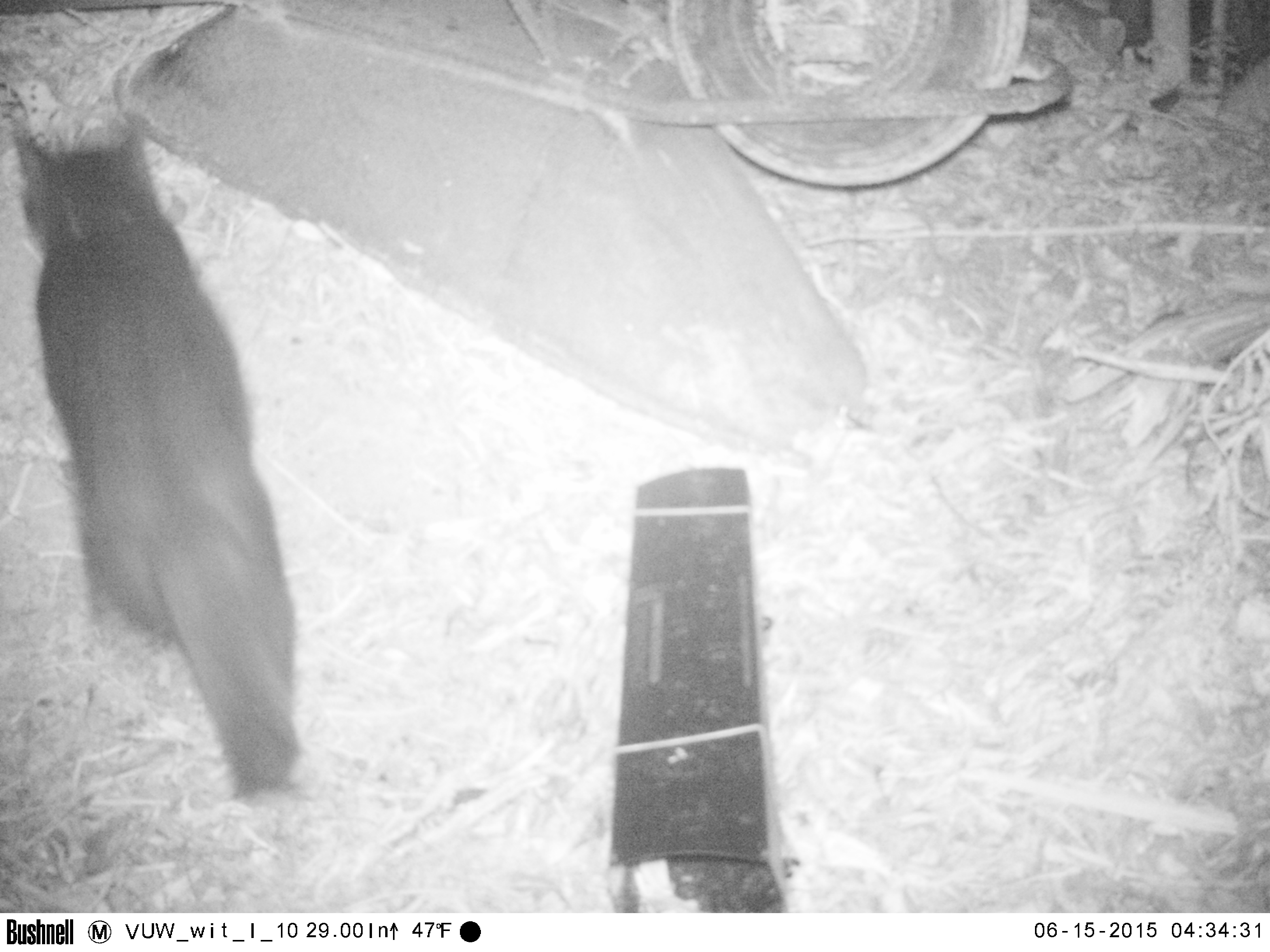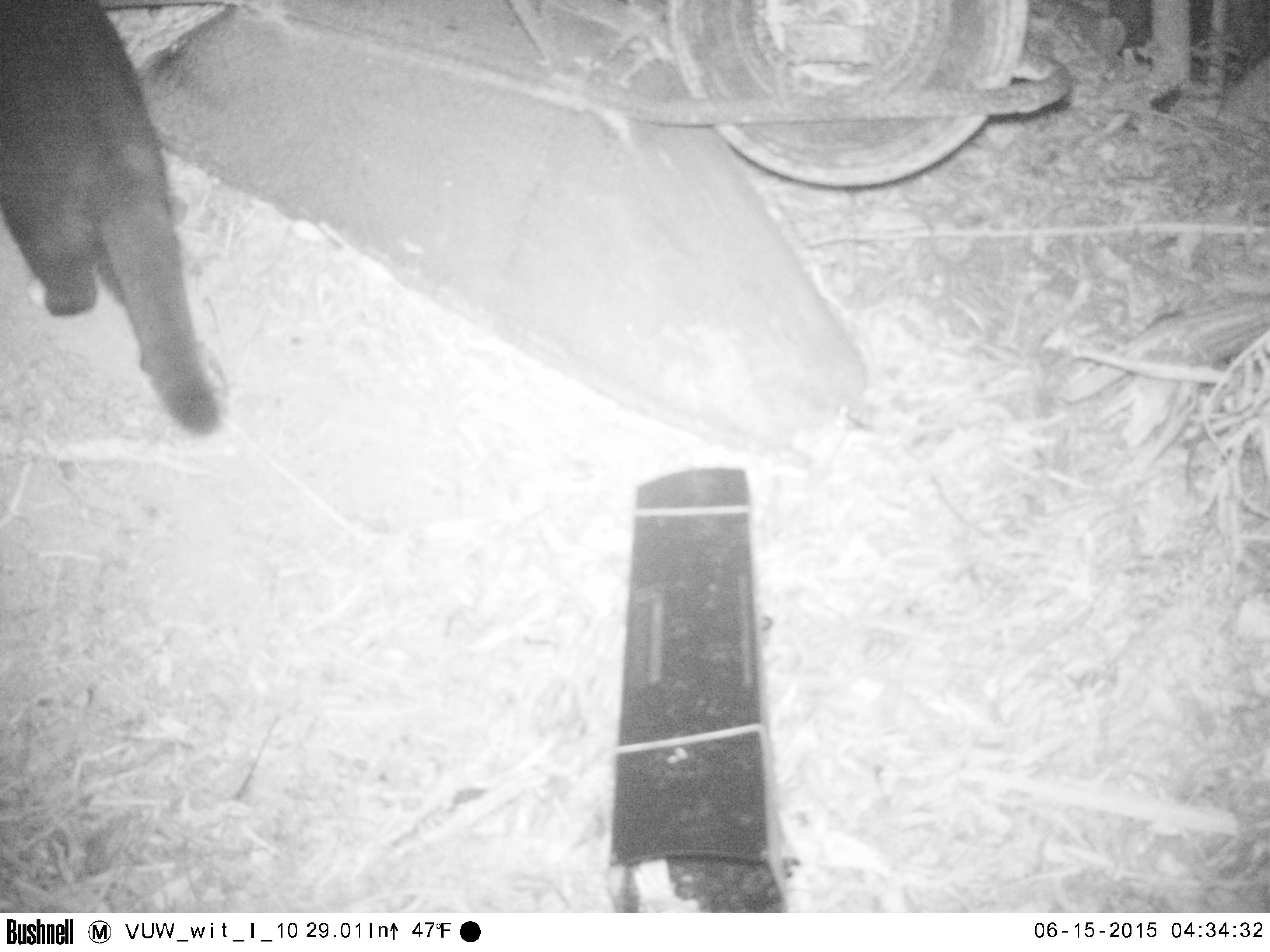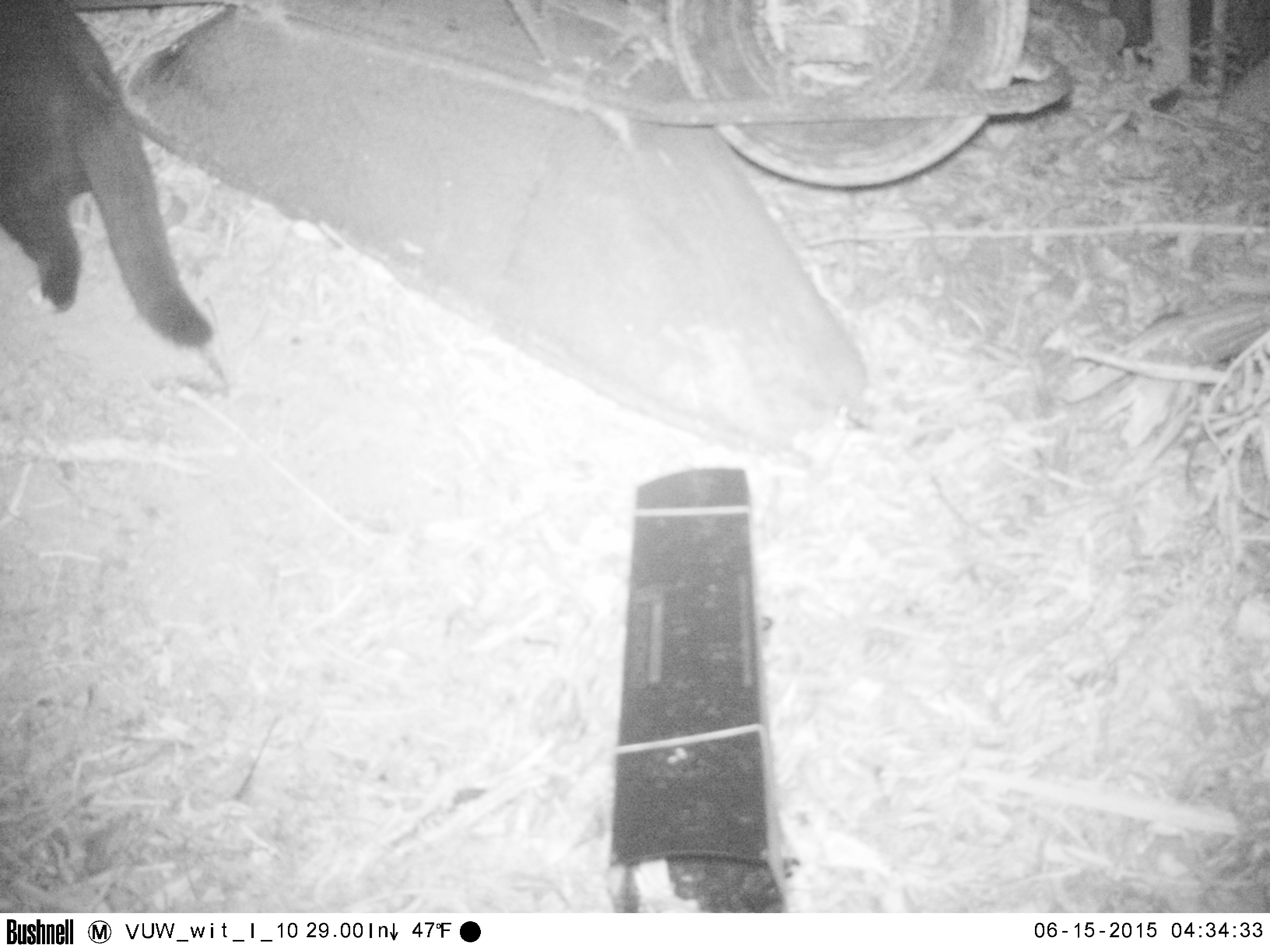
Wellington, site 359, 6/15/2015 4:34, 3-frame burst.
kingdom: Animalia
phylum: Chordata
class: Mammalia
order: Carnivora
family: Felidae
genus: Felis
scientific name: Felis catus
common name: cat